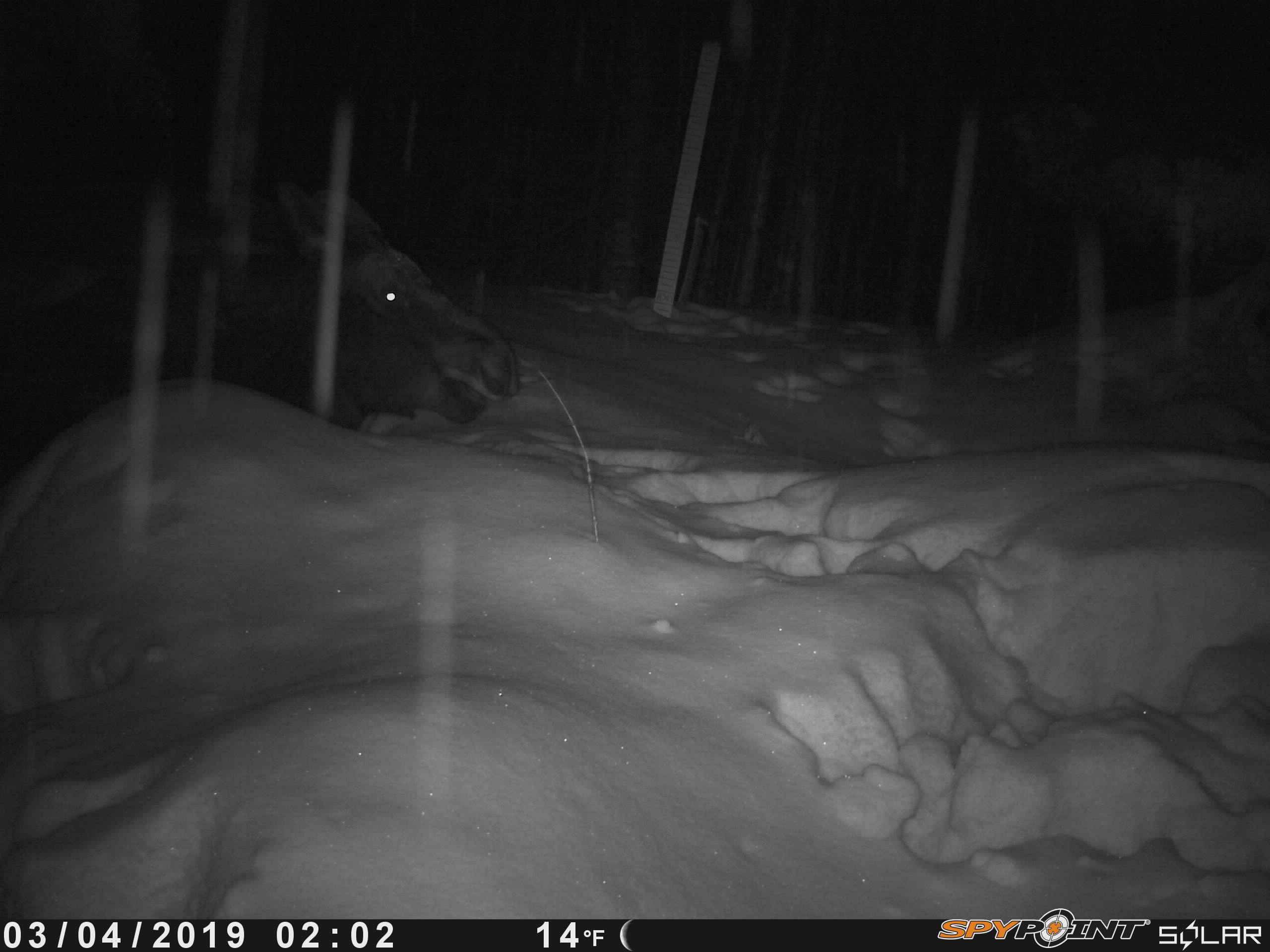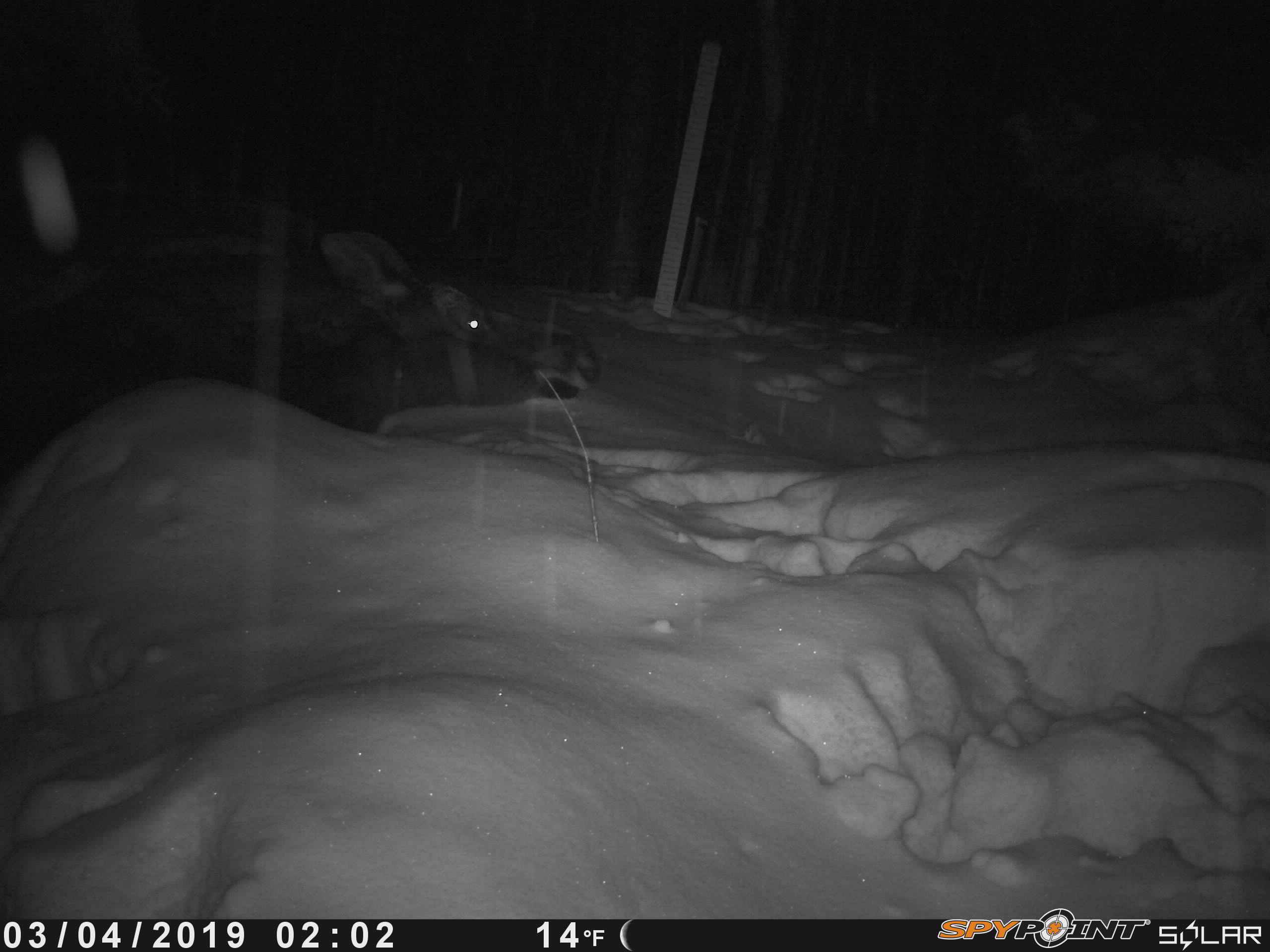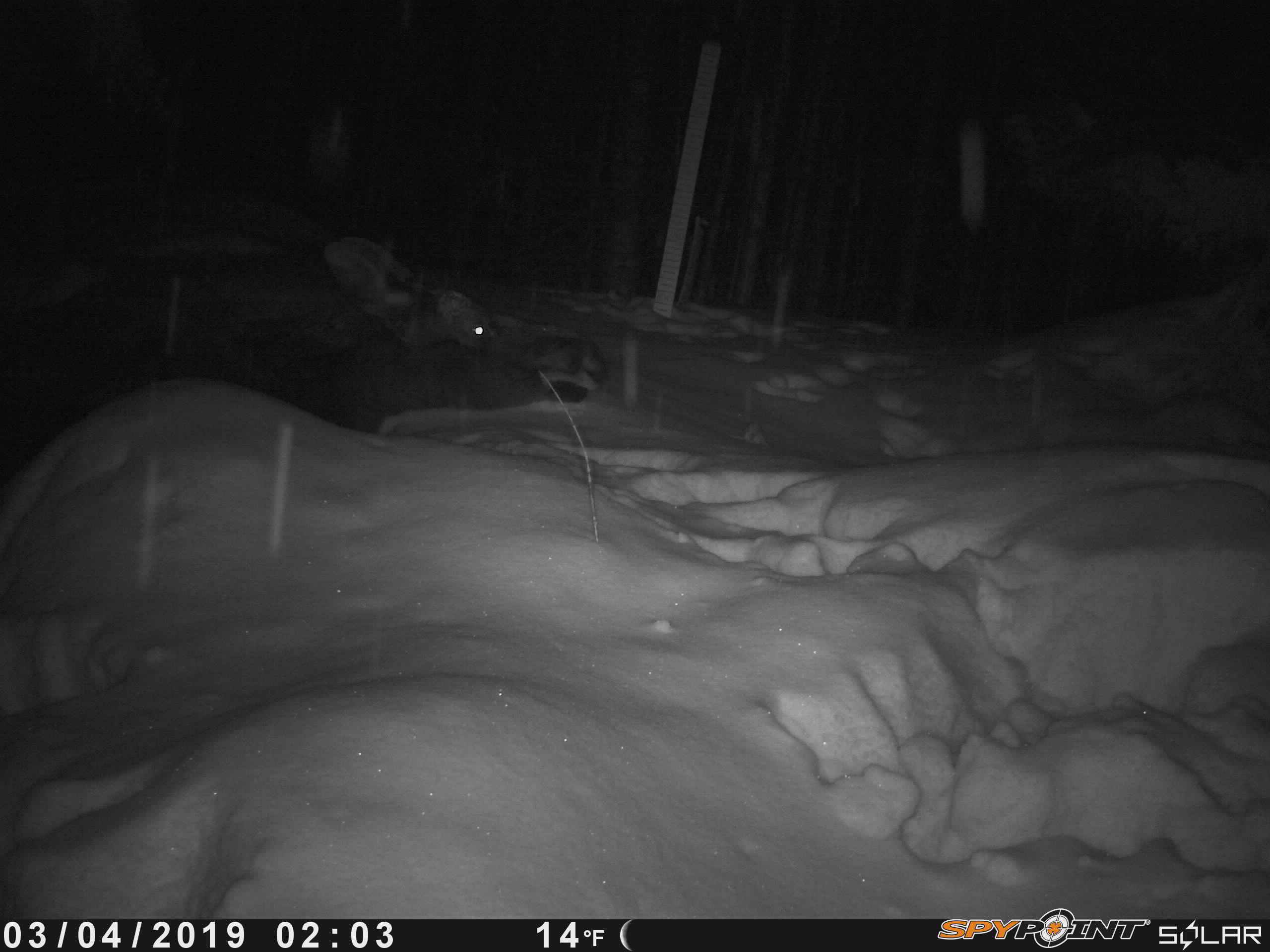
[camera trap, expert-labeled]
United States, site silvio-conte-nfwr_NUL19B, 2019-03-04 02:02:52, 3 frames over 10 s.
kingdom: Animalia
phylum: Chordata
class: Mammalia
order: Artiodactyla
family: Cervidae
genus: Alces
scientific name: Alces alces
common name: moose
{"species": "moose (Alces alces)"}